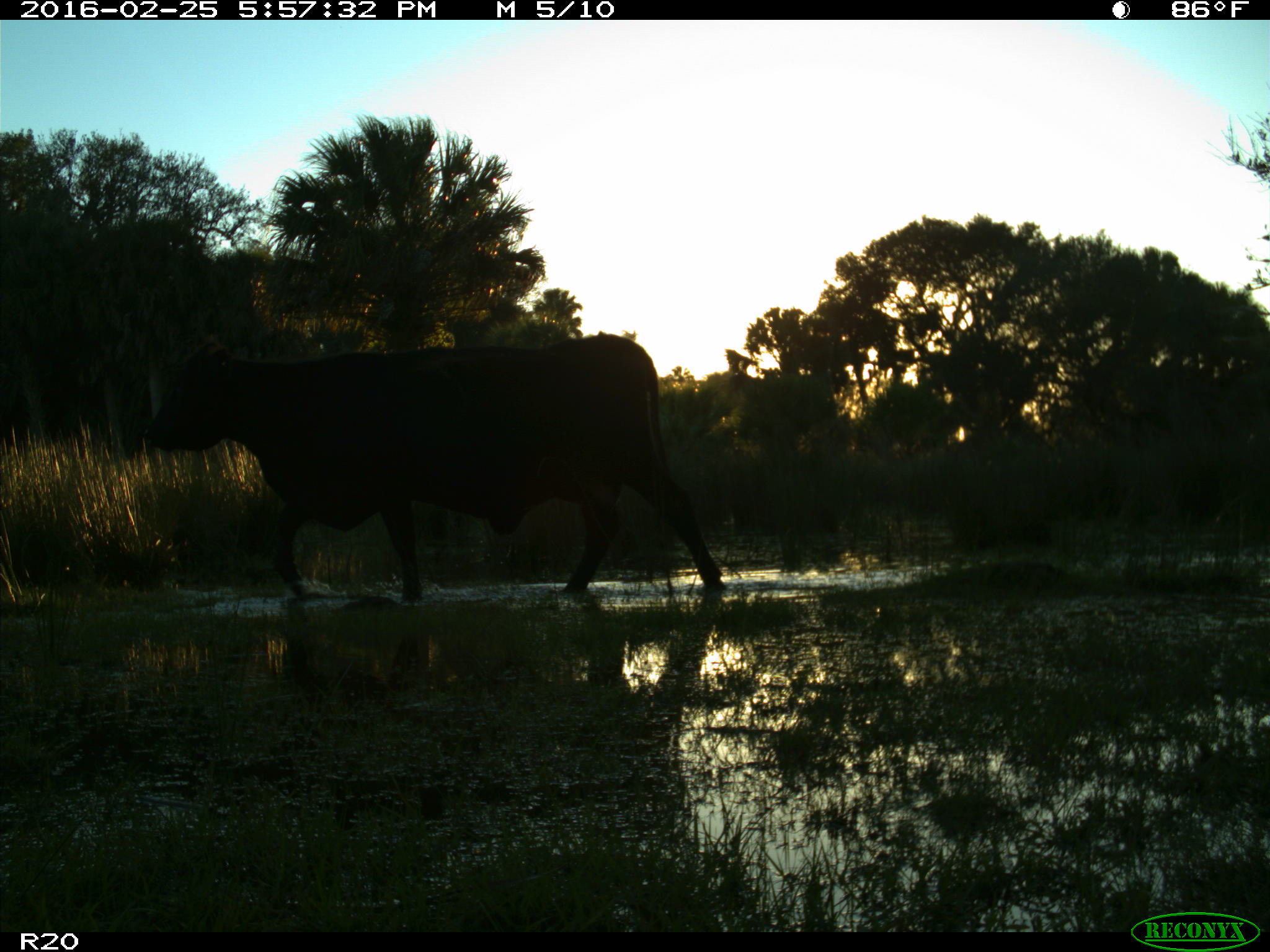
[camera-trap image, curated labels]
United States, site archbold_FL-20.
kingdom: Animalia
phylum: Chordata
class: Mammalia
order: Artiodactyla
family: Bovidae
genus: Bos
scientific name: Bos taurus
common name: domestic cow